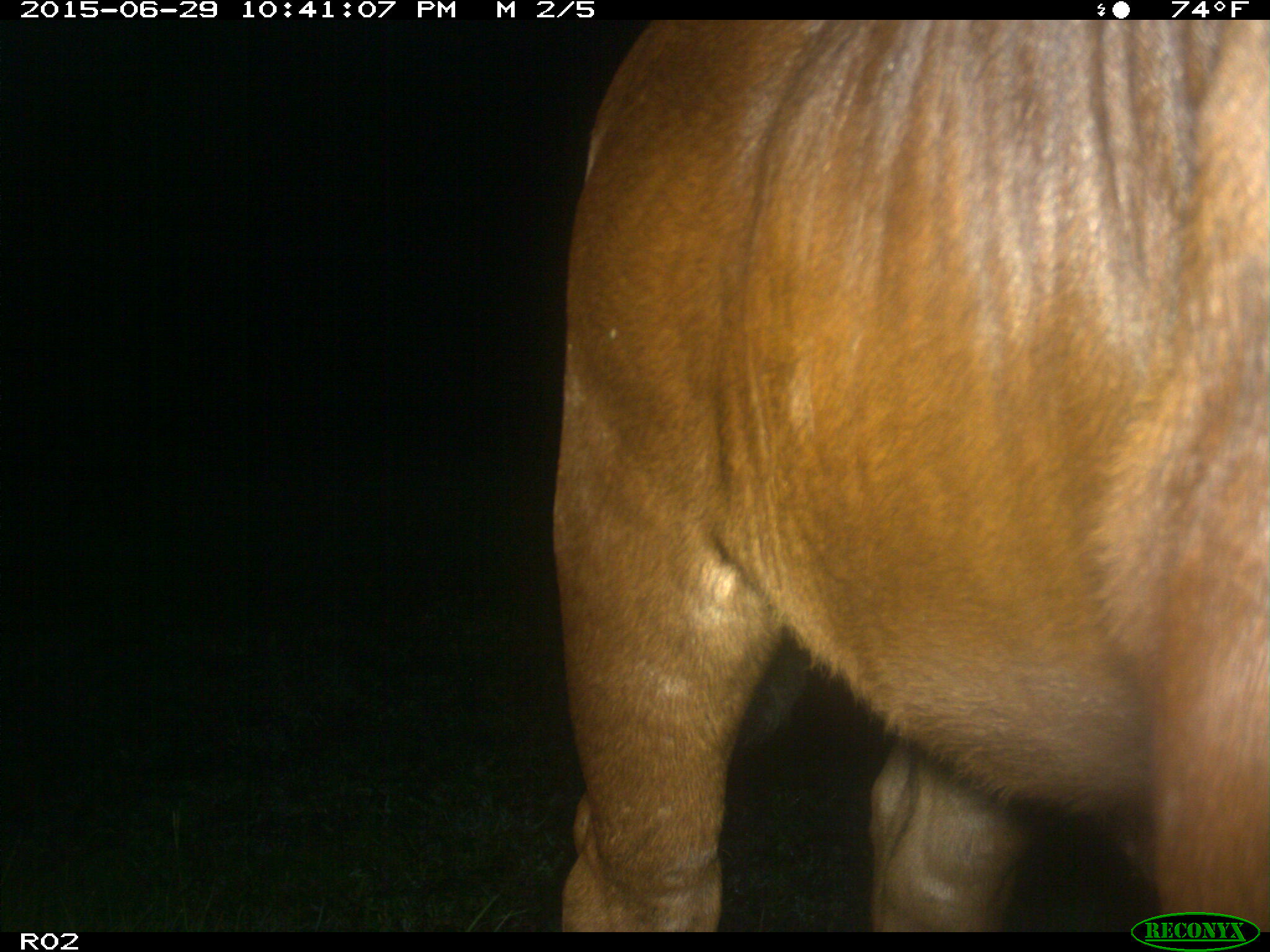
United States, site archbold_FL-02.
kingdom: Animalia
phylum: Chordata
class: Mammalia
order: Artiodactyla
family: Bovidae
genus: Bos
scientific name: Bos taurus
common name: domestic cow